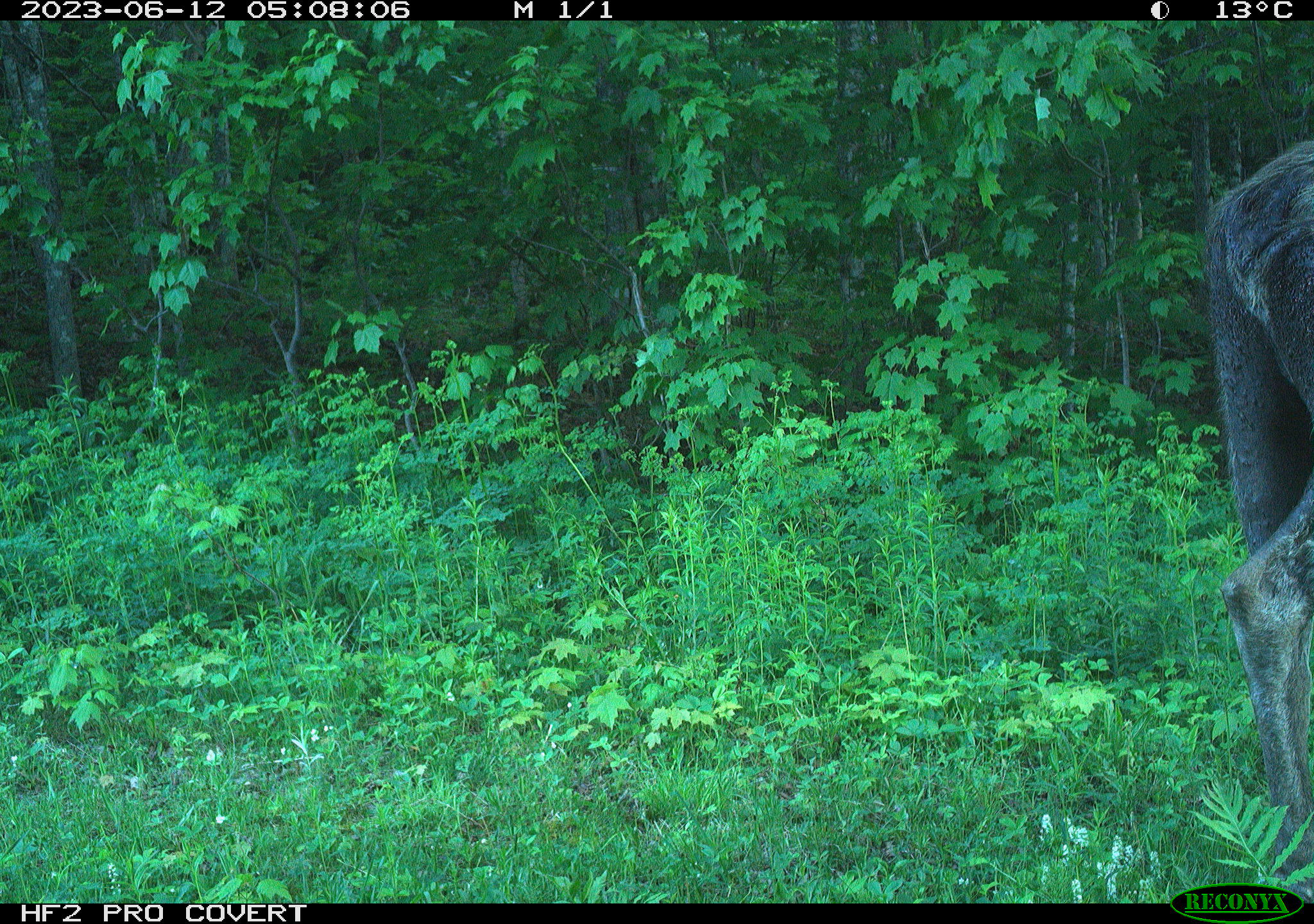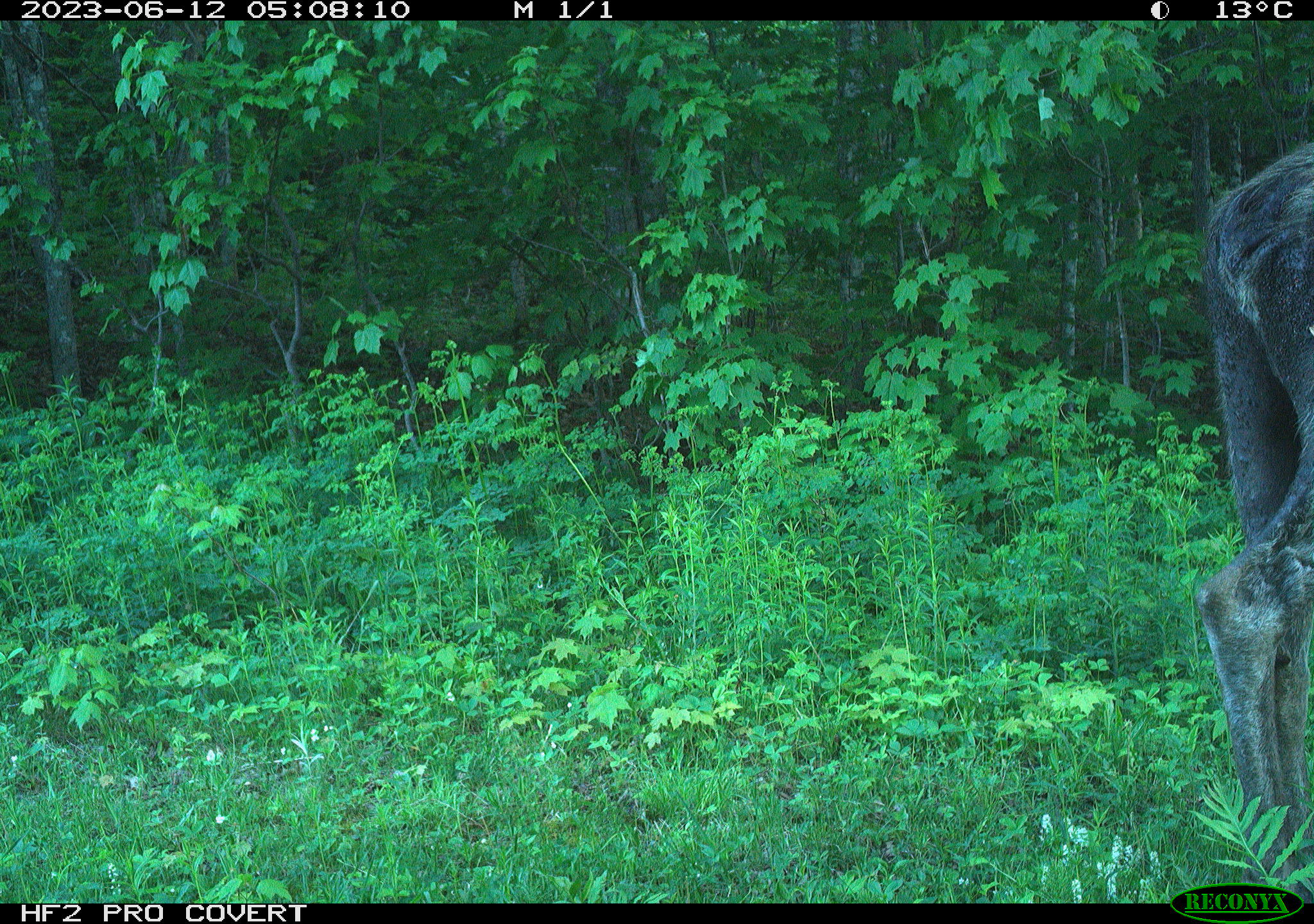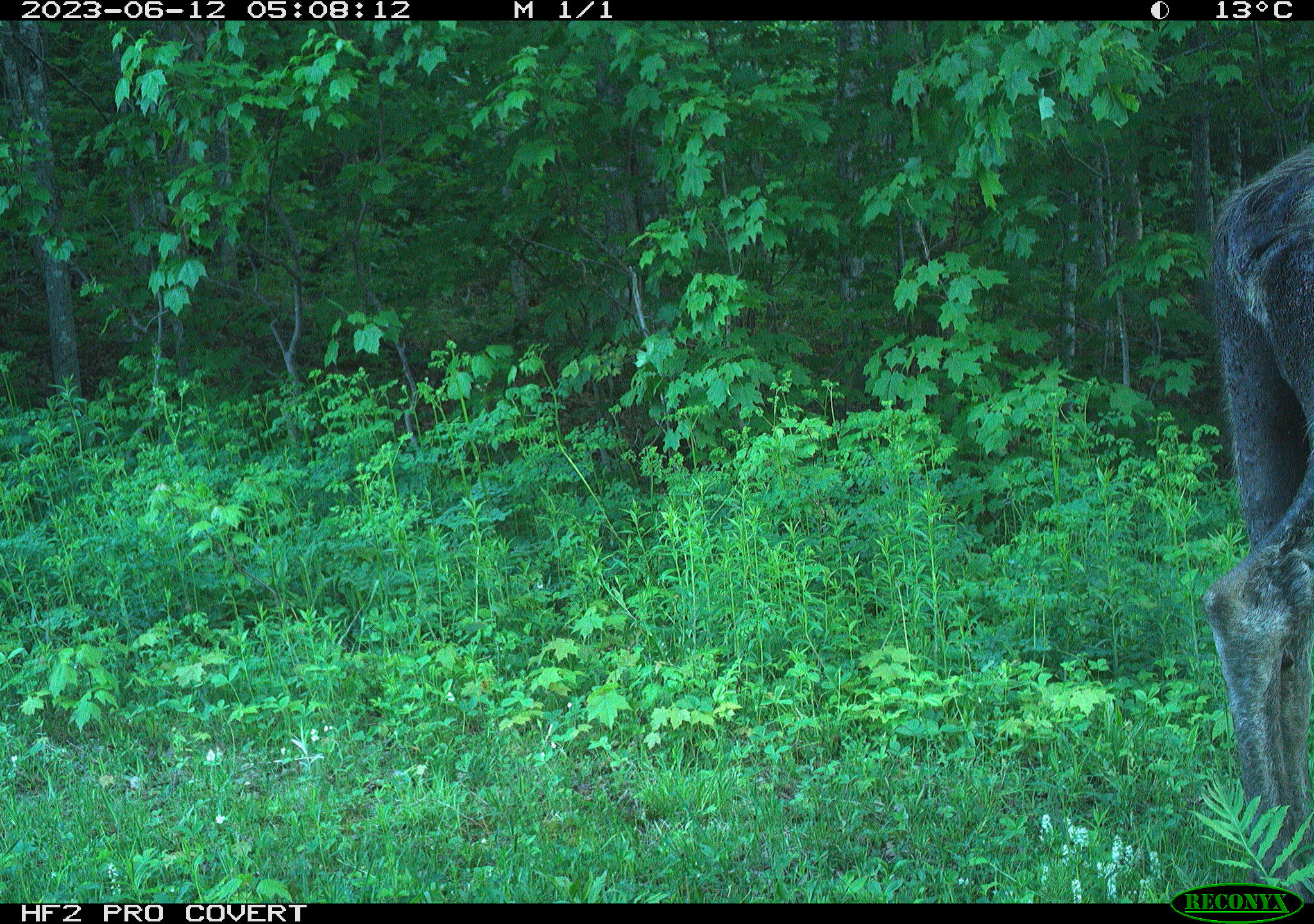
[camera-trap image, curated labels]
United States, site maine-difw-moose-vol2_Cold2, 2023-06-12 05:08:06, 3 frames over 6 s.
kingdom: Animalia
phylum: Chordata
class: Mammalia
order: Artiodactyla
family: Cervidae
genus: Alces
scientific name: Alces alces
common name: moose